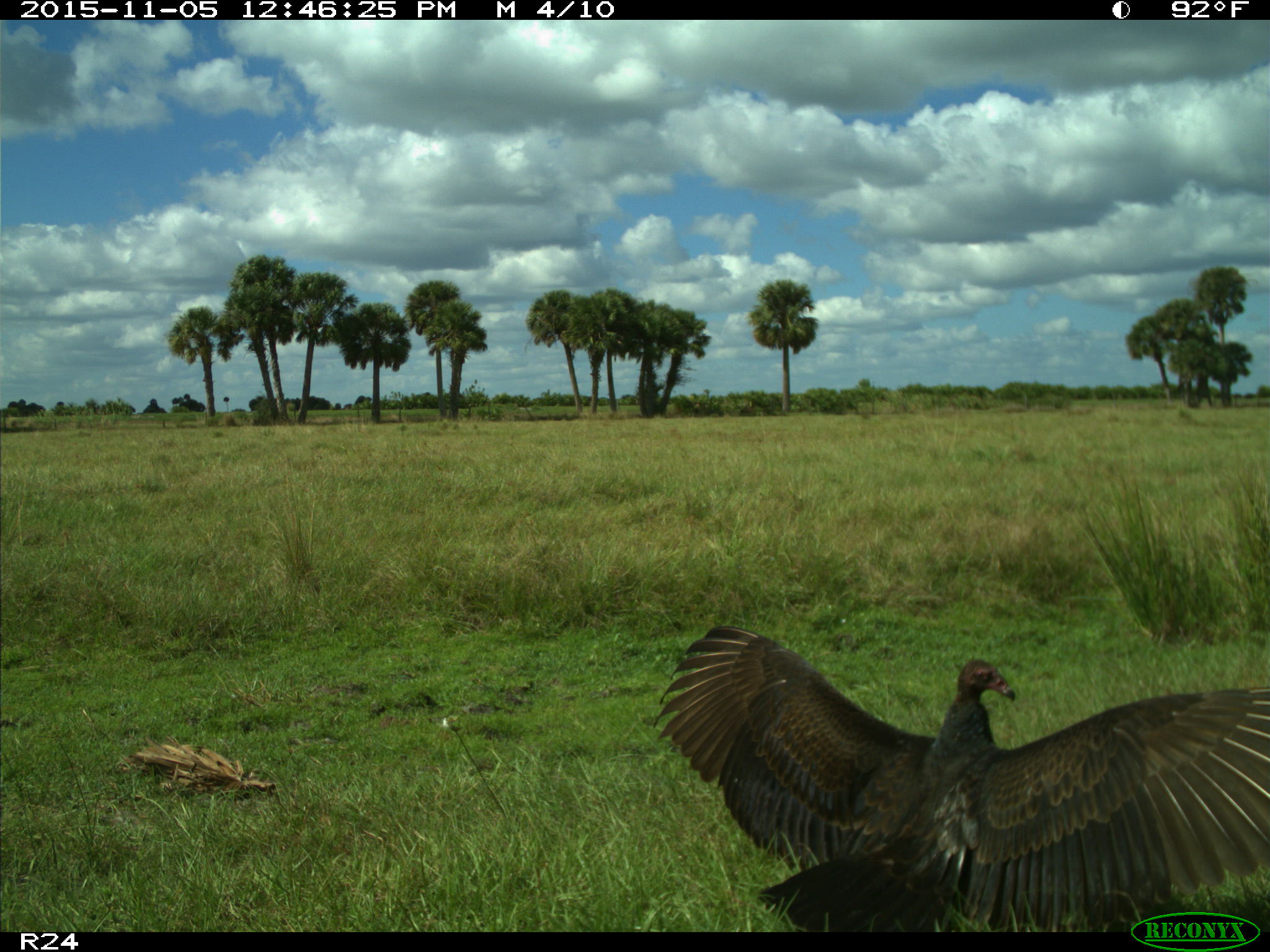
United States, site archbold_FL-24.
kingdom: Animalia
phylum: Chordata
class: Aves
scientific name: Aves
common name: birds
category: unidentified bird